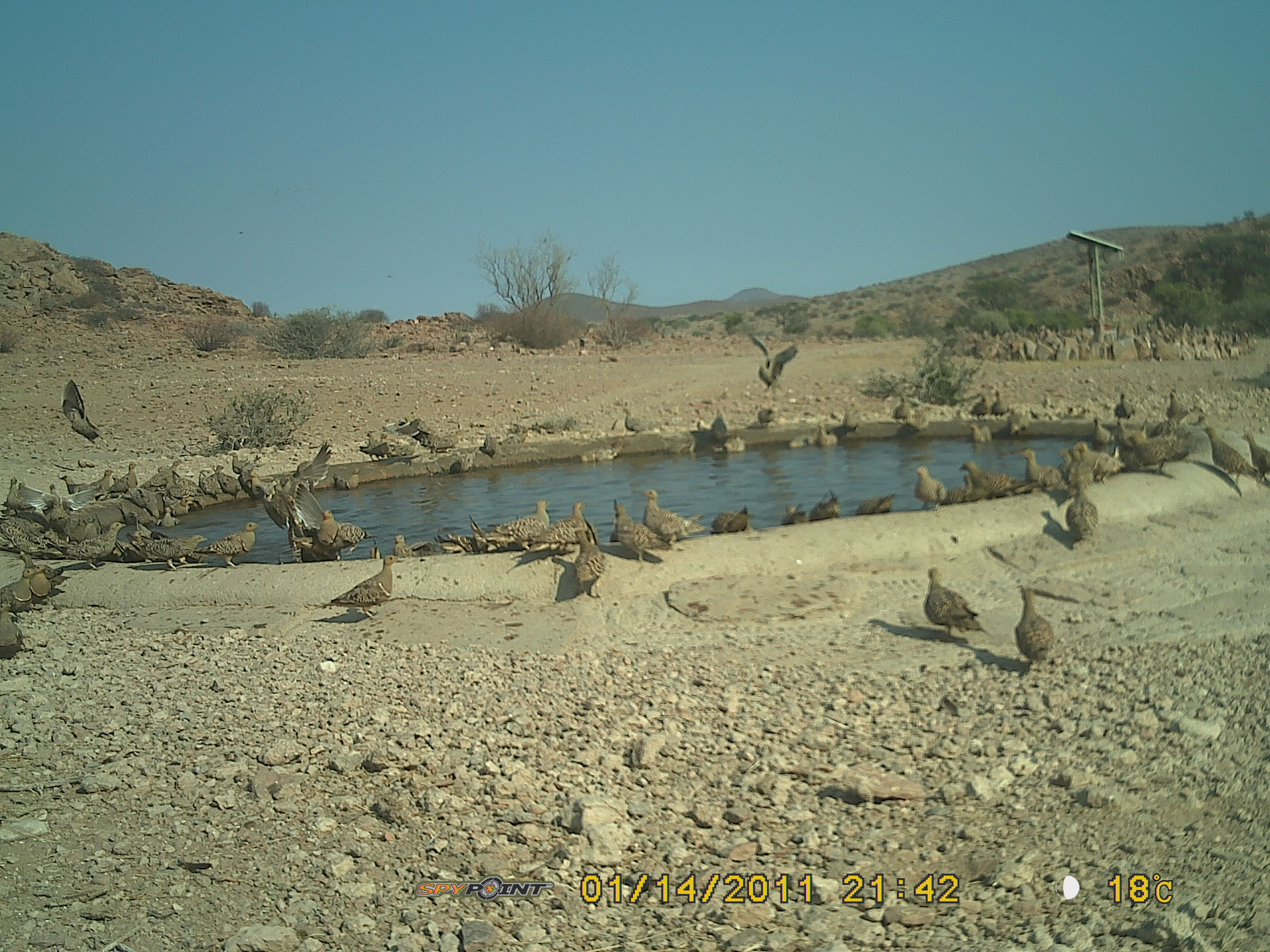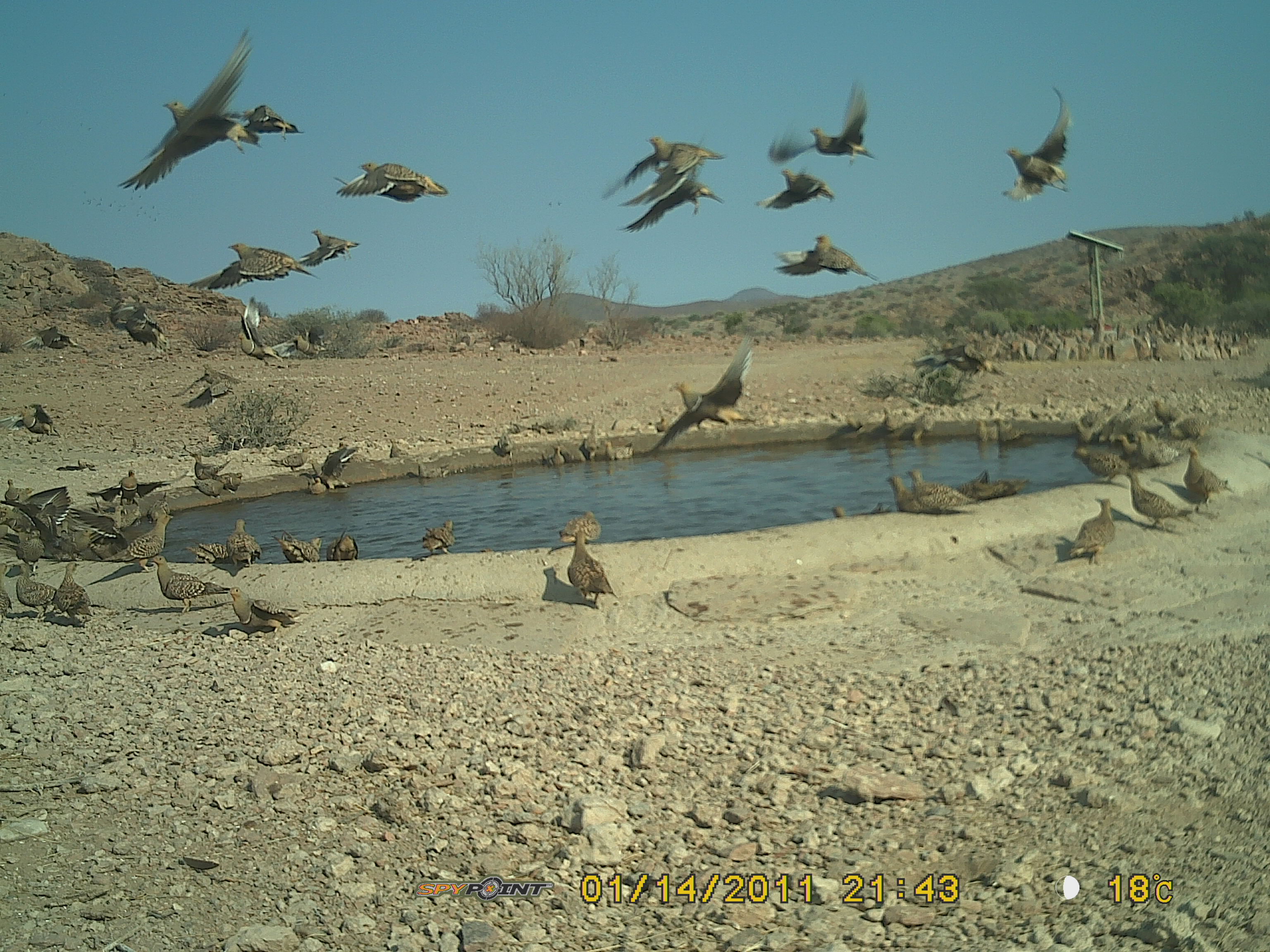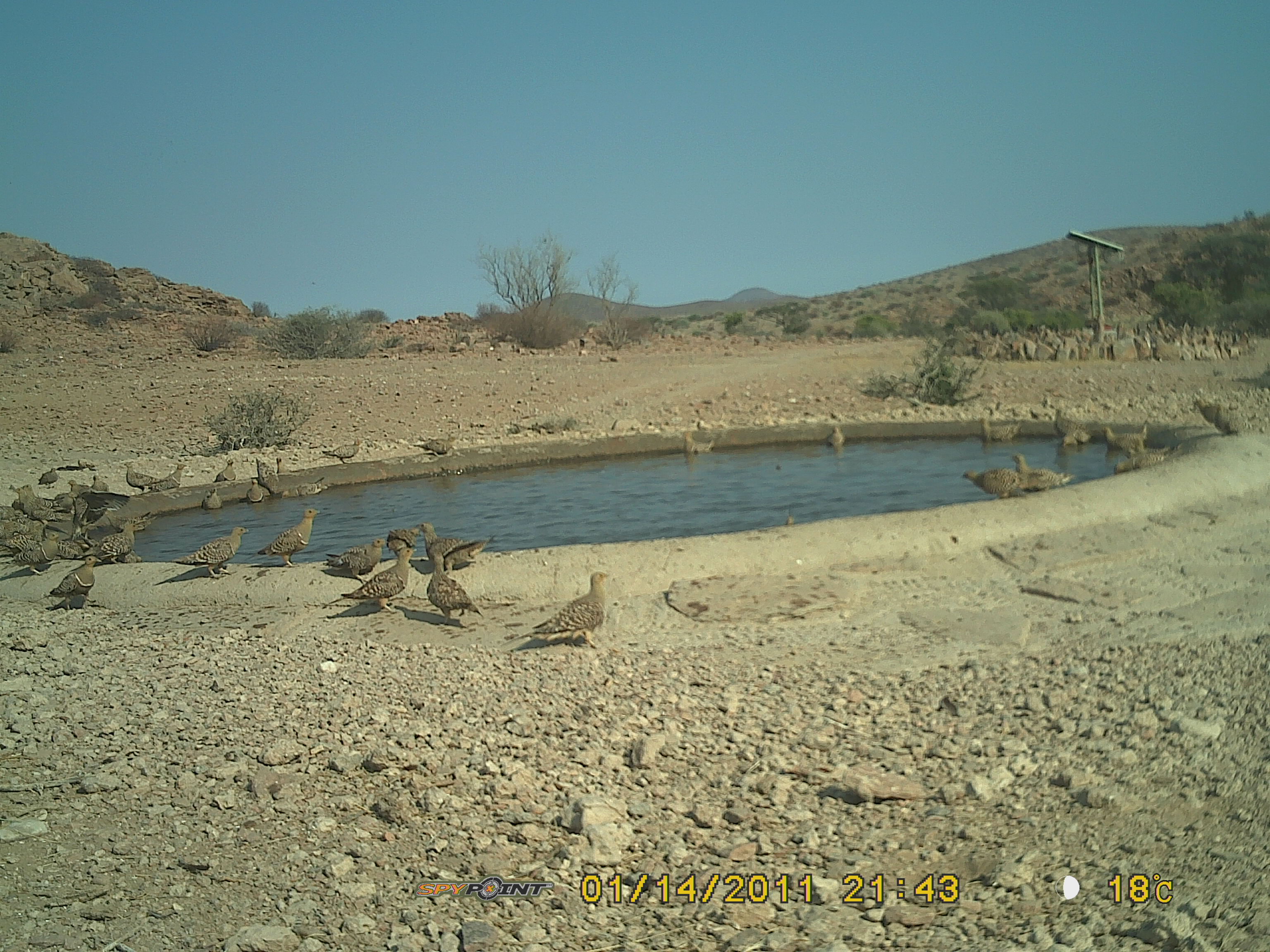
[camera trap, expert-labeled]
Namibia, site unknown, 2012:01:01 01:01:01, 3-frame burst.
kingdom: Animalia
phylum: Chordata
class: Aves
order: Pterocliformes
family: Pteroclidae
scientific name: Pteroclidae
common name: sandgrouse